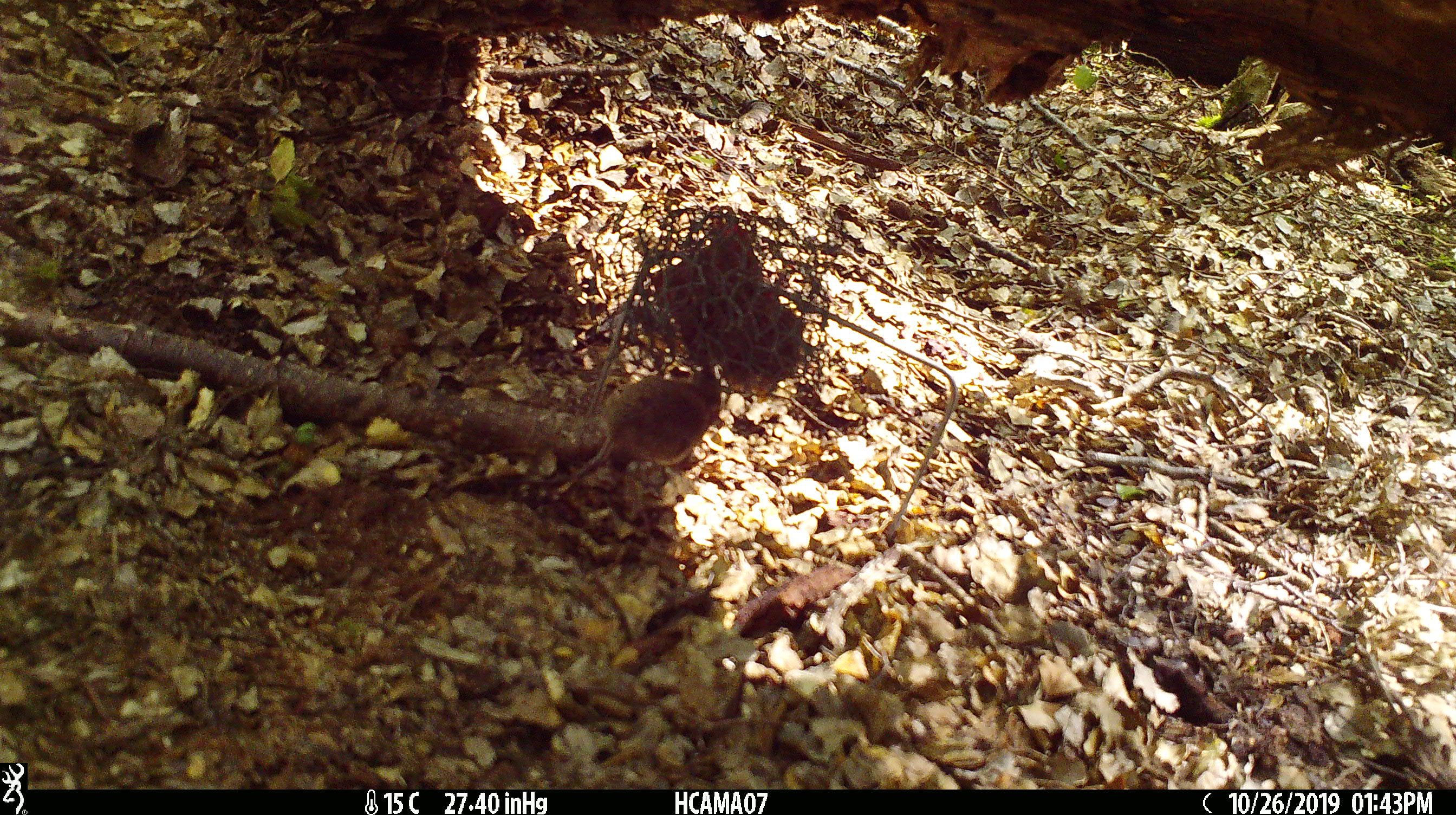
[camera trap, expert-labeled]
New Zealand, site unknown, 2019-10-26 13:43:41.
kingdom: Animalia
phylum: Chordata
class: Mammalia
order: Rodentia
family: Muridae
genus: Mus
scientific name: Mus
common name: mouse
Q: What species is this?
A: Mouse (Mus).